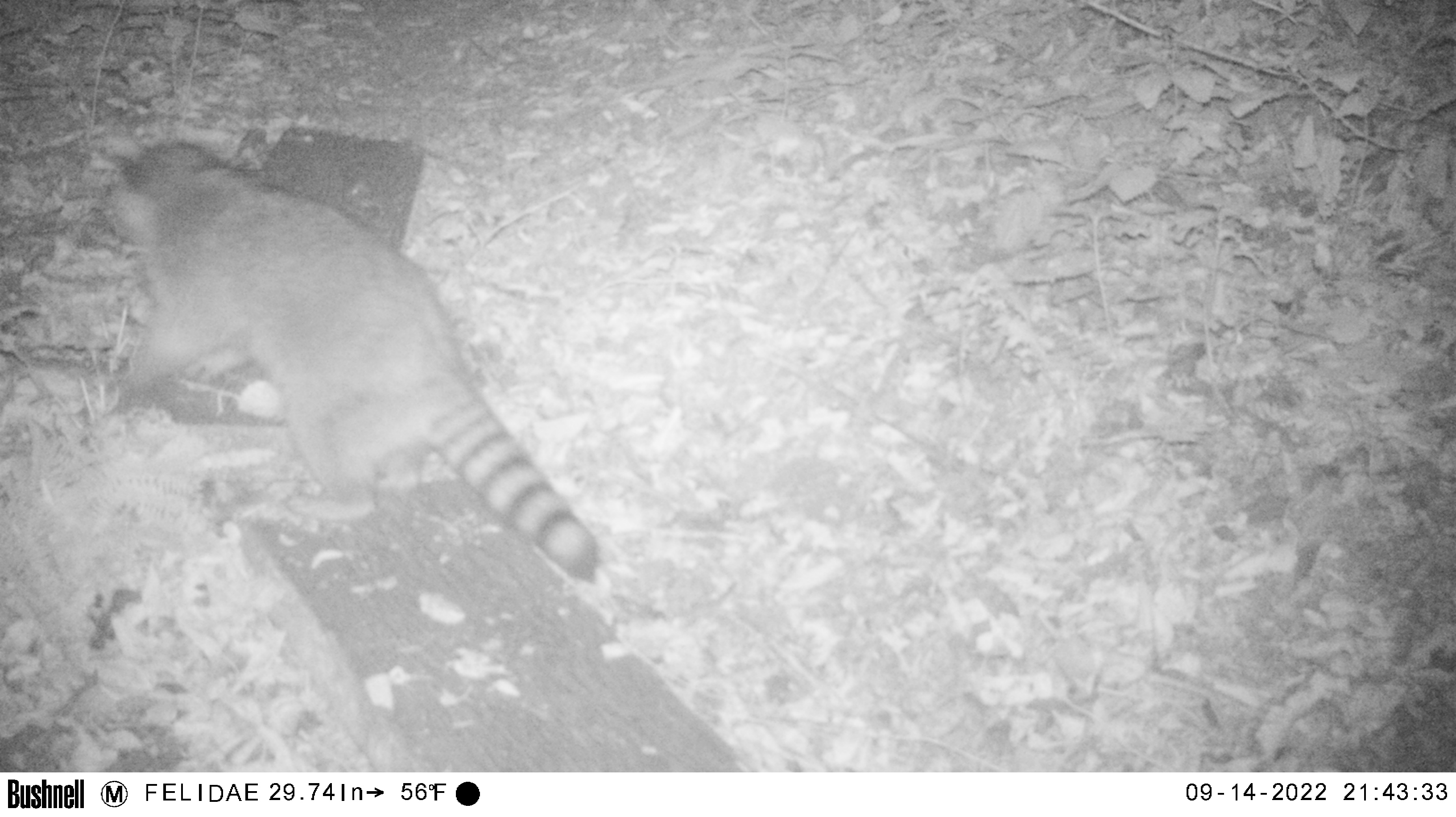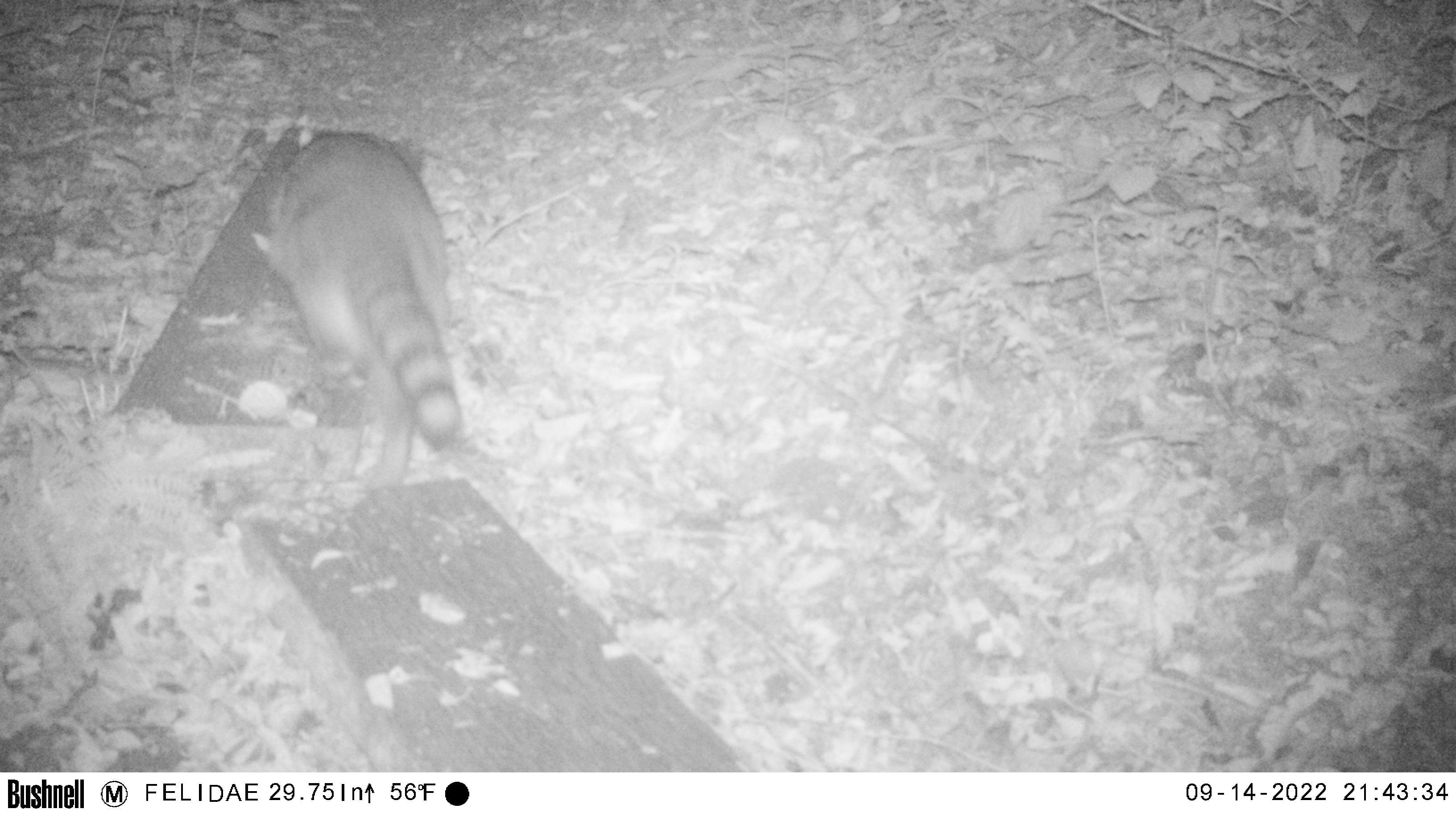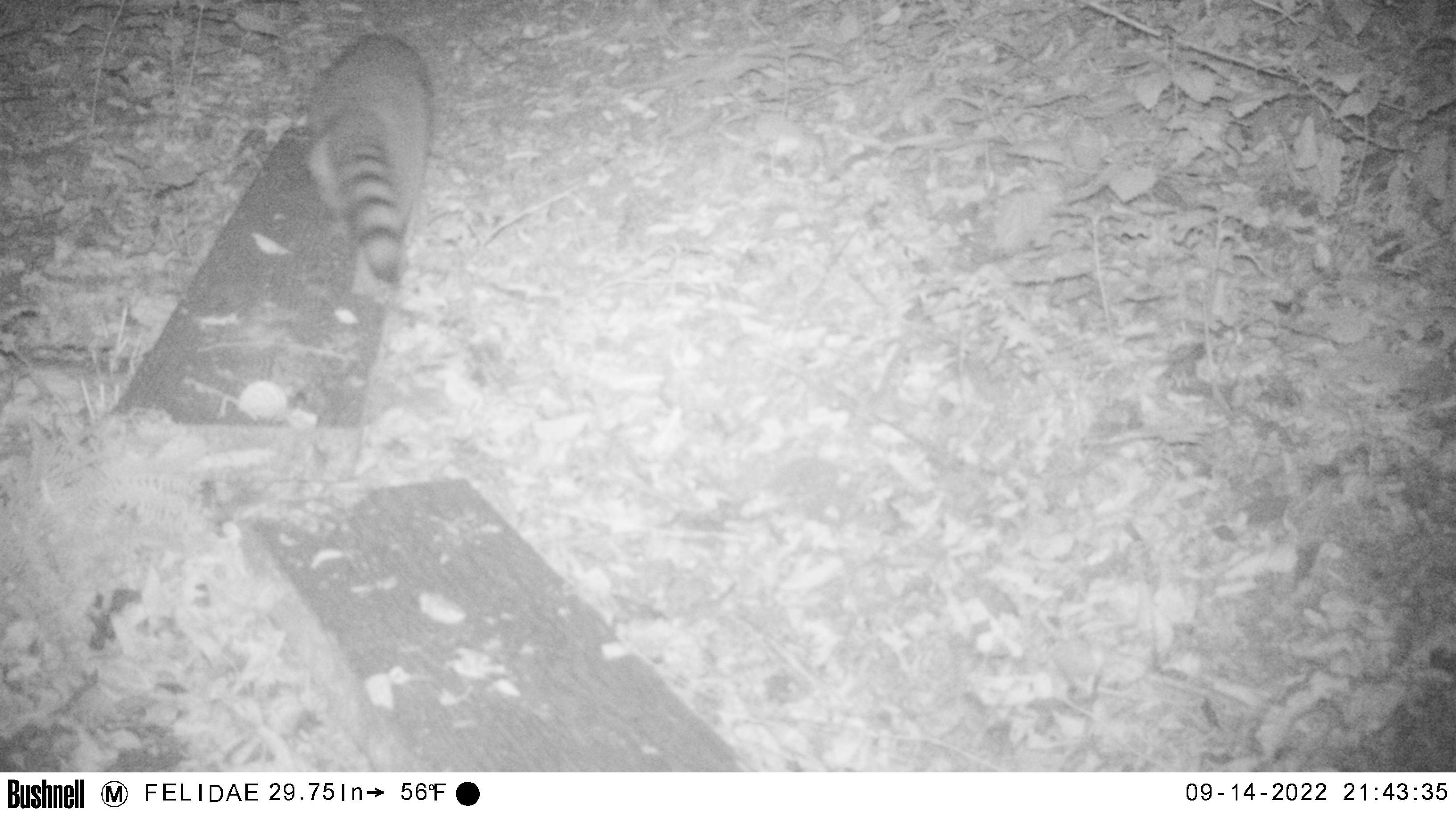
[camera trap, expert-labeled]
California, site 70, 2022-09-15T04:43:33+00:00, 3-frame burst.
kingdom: Animalia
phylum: Chordata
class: Mammalia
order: Carnivora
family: Procyonidae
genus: Procyon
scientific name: Procyon lotor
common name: raccoon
Raccoon (Procyon lotor).